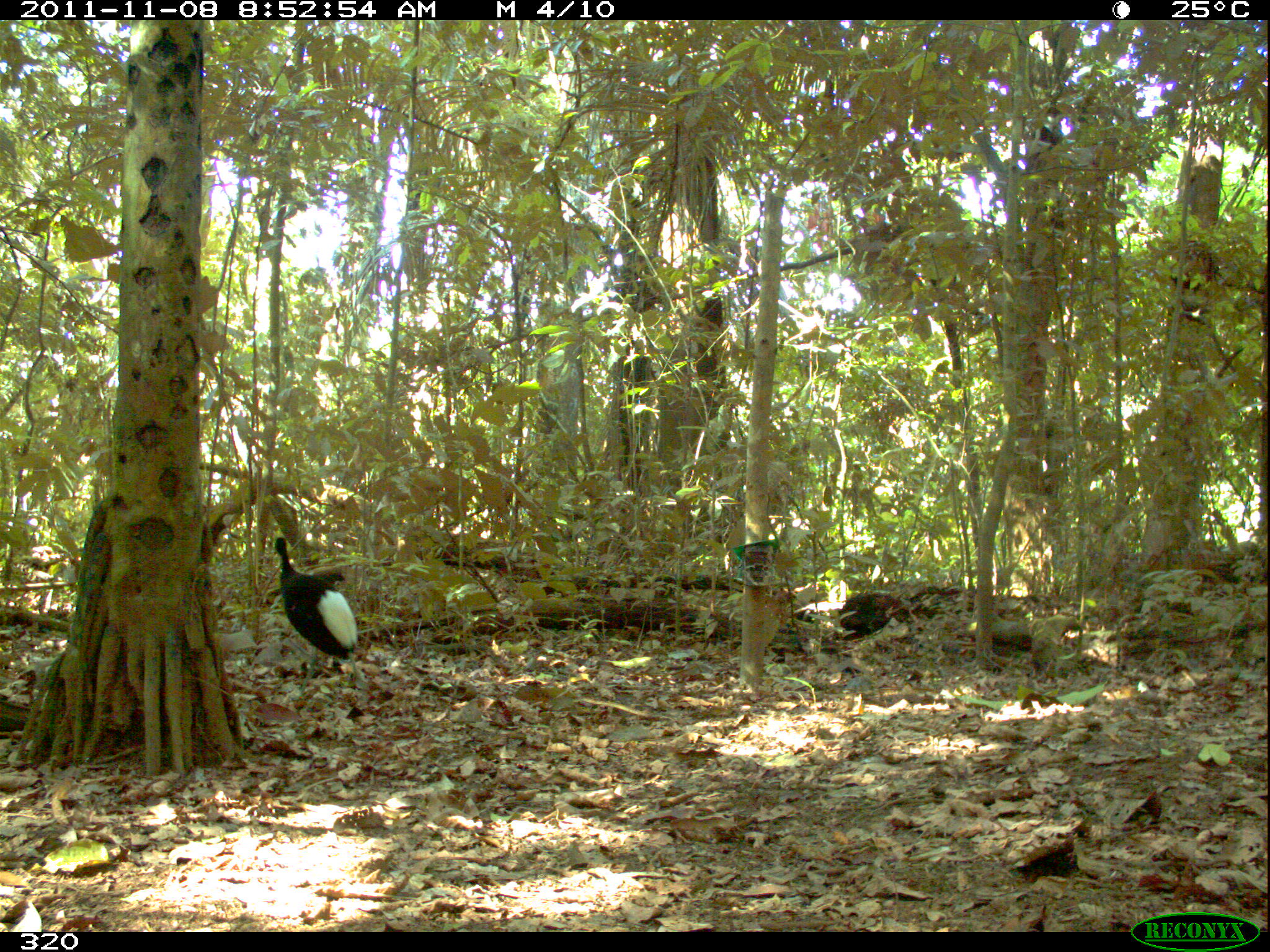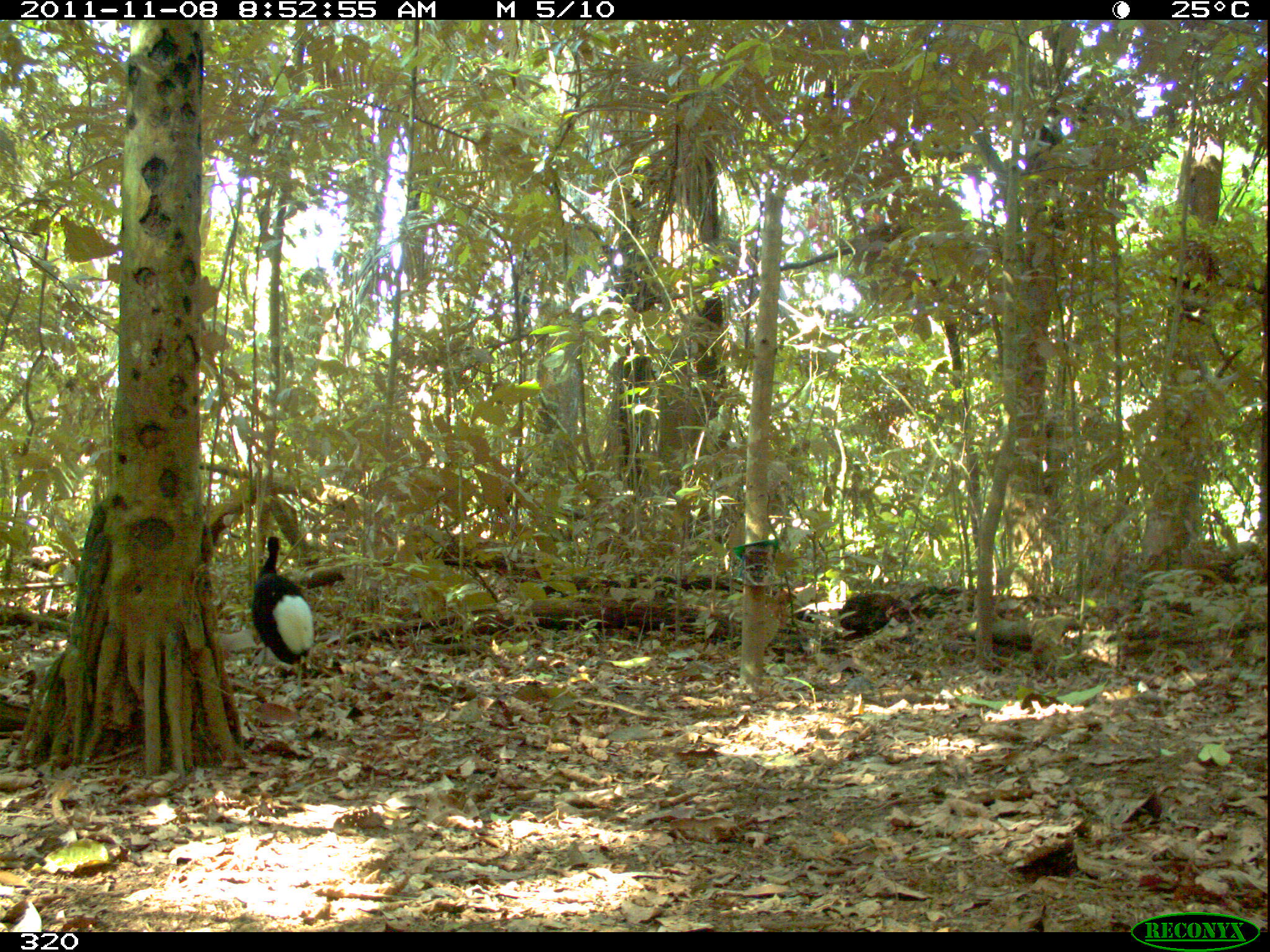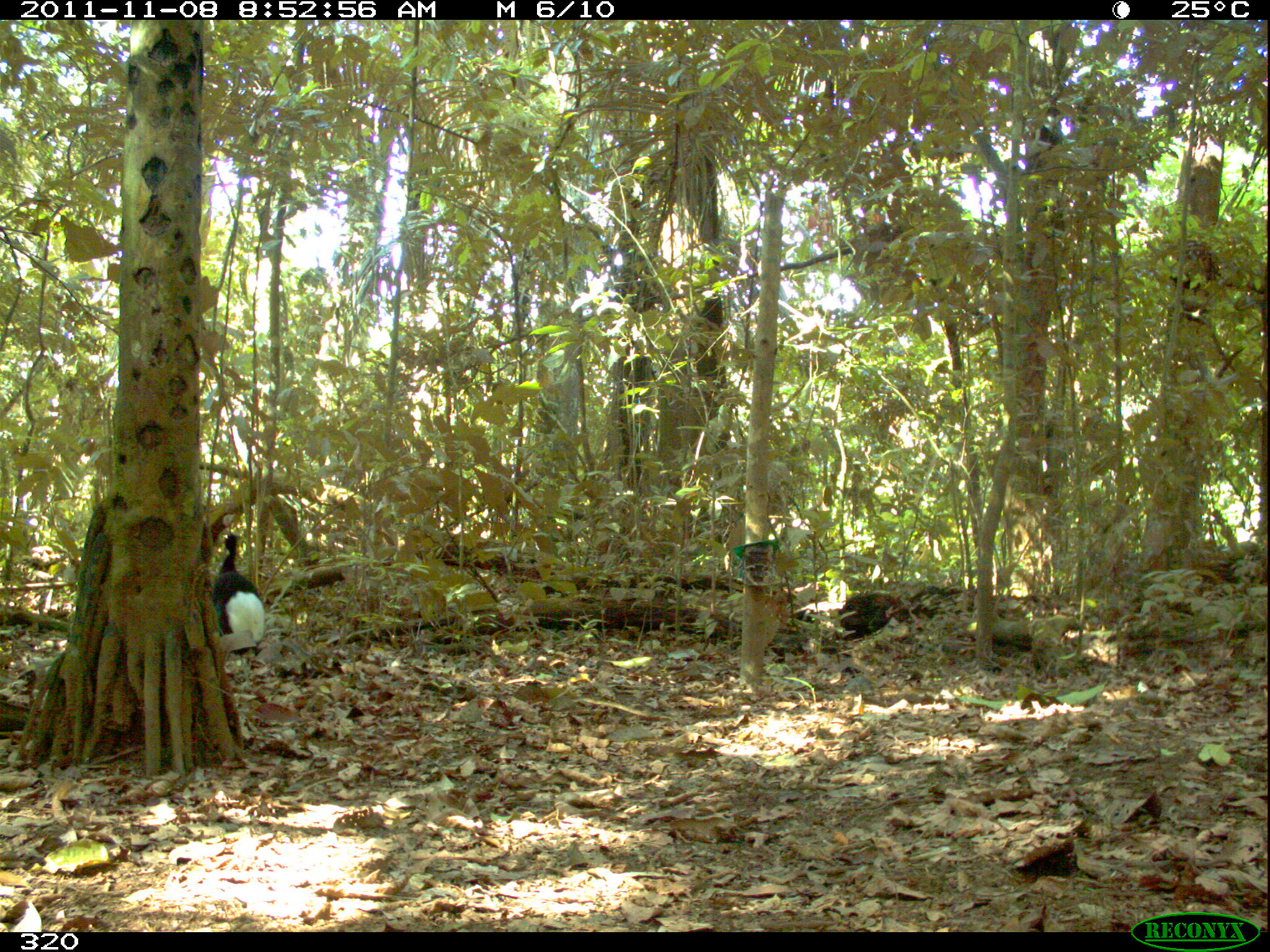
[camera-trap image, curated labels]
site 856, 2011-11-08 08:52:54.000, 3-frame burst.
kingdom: Animalia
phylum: Chordata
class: Aves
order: Gruiformes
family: Psophiidae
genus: Psophia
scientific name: Psophia leucoptera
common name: pale-winged trumpeter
Psophia leucoptera (pale-winged trumpeter).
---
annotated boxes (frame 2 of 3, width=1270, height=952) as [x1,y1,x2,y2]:
psophia leucoptera: [247,536,314,701]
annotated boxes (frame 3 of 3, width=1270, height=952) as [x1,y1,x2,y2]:
psophia leucoptera: [204,534,264,658]